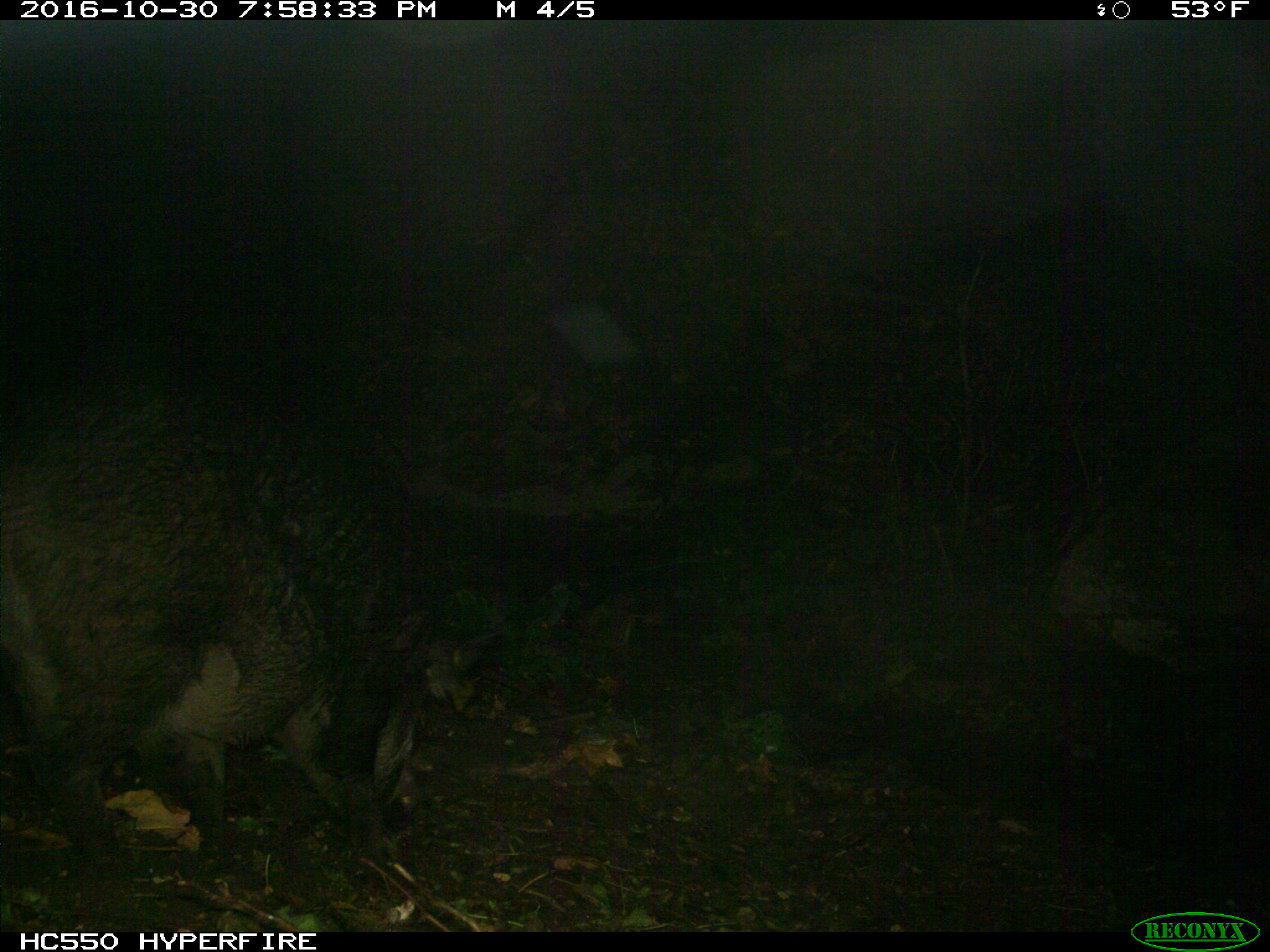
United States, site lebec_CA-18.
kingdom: Animalia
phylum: Chordata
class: Mammalia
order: Artiodactyla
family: Suidae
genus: Sus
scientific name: Sus scrofa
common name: wild boar